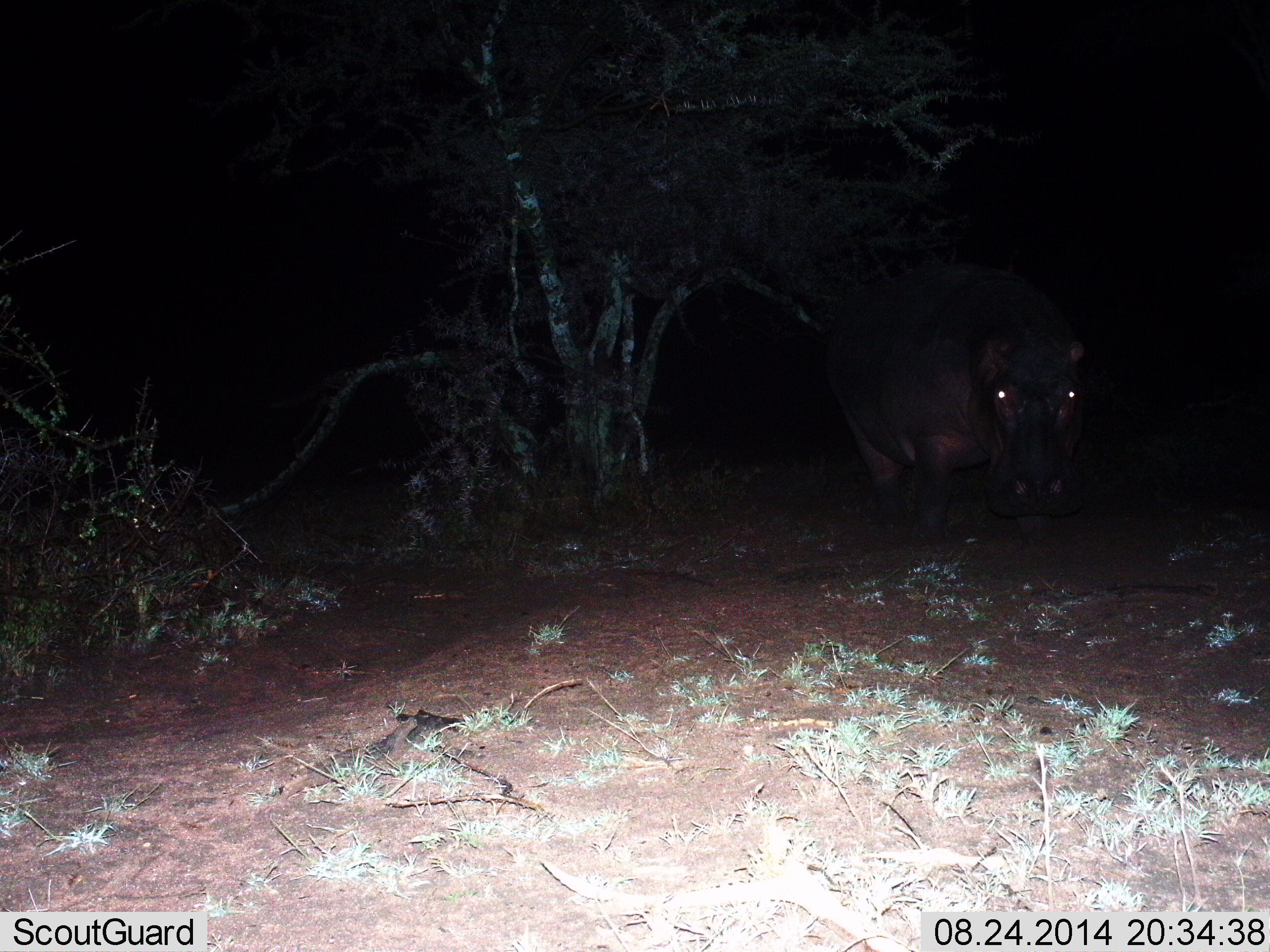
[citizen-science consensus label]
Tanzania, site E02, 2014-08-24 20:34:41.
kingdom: Animalia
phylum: Chordata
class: Mammalia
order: Artiodactyla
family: Hippopotamidae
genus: Hippopotamus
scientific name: Hippopotamus amphibius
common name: hippopotamus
Hippopotamus (Hippopotamus amphibius), count 1. Behavior (volunteer vote fractions): standing 70%, resting 0%, moving 30%, interacting 0%. Young present (vote fraction): 0%. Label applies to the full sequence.